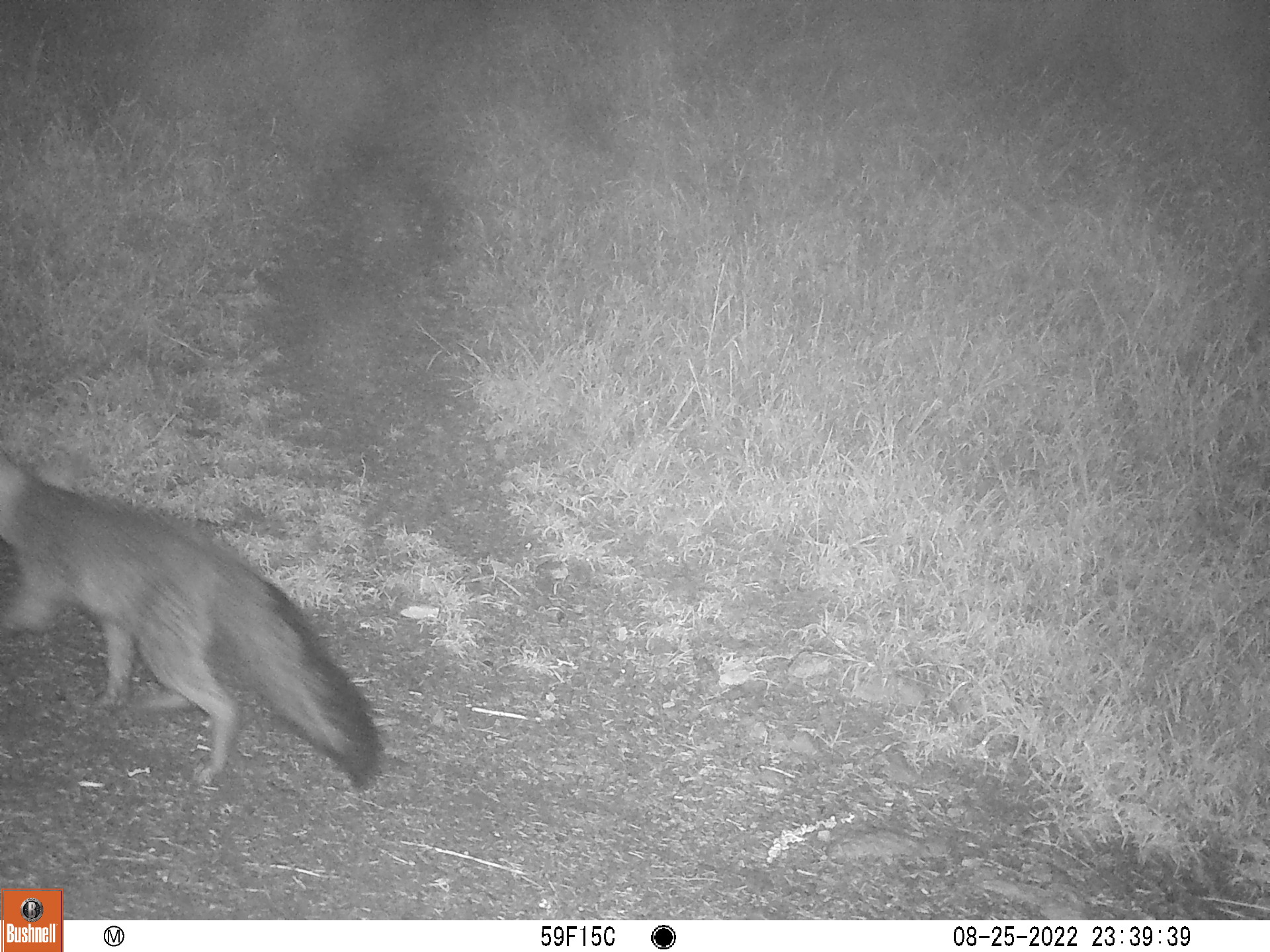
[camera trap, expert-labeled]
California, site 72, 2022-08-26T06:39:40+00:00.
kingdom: Animalia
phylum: Chordata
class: Mammalia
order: Carnivora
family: Canidae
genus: Urocyon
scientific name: Urocyon cinereoargenteus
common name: gray fox